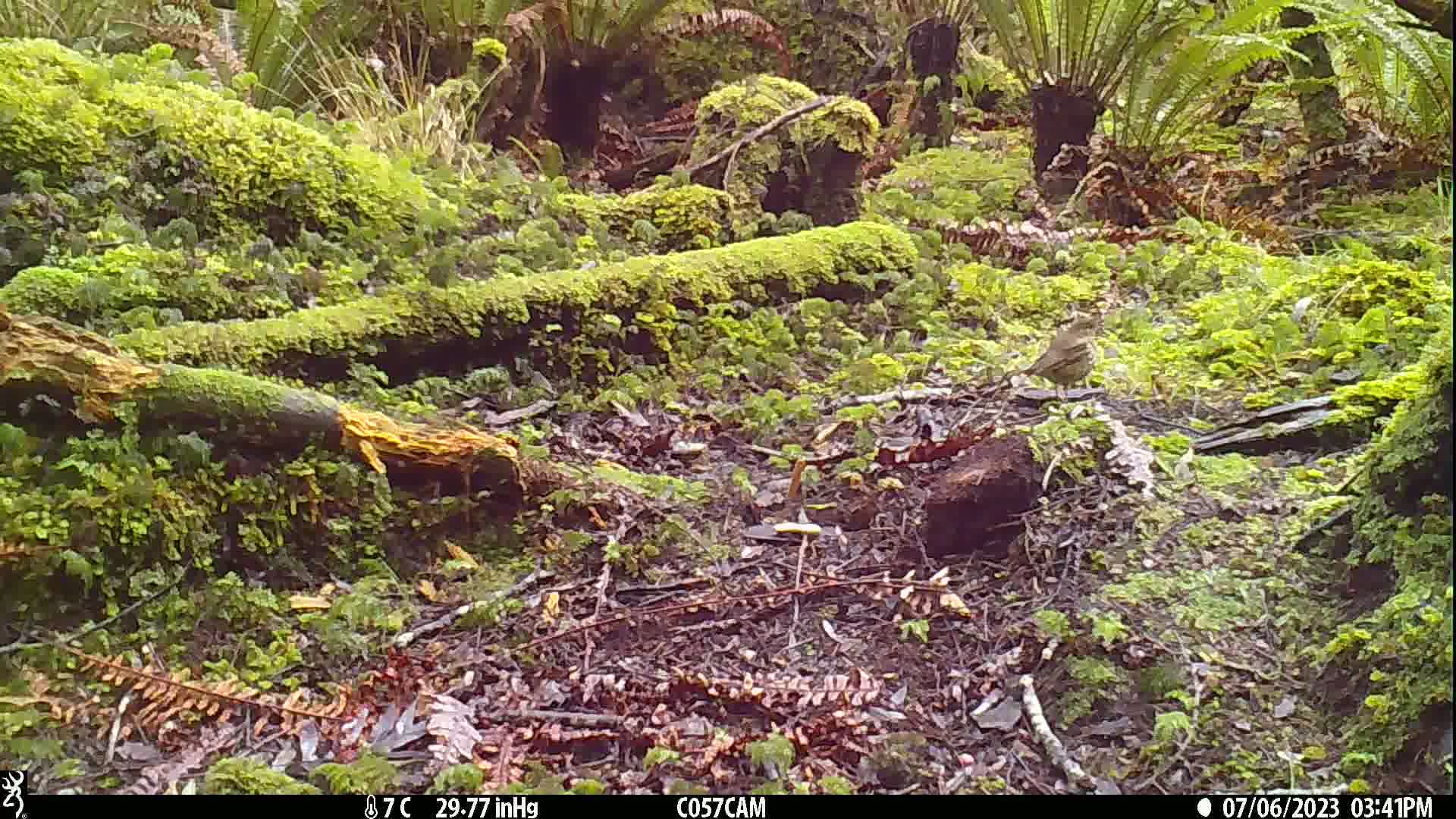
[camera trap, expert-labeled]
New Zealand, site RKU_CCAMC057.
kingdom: Animalia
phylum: Chordata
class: Aves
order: Passeriformes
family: Turdidae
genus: Turdus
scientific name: Turdus philomelos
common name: song thrush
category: thrush